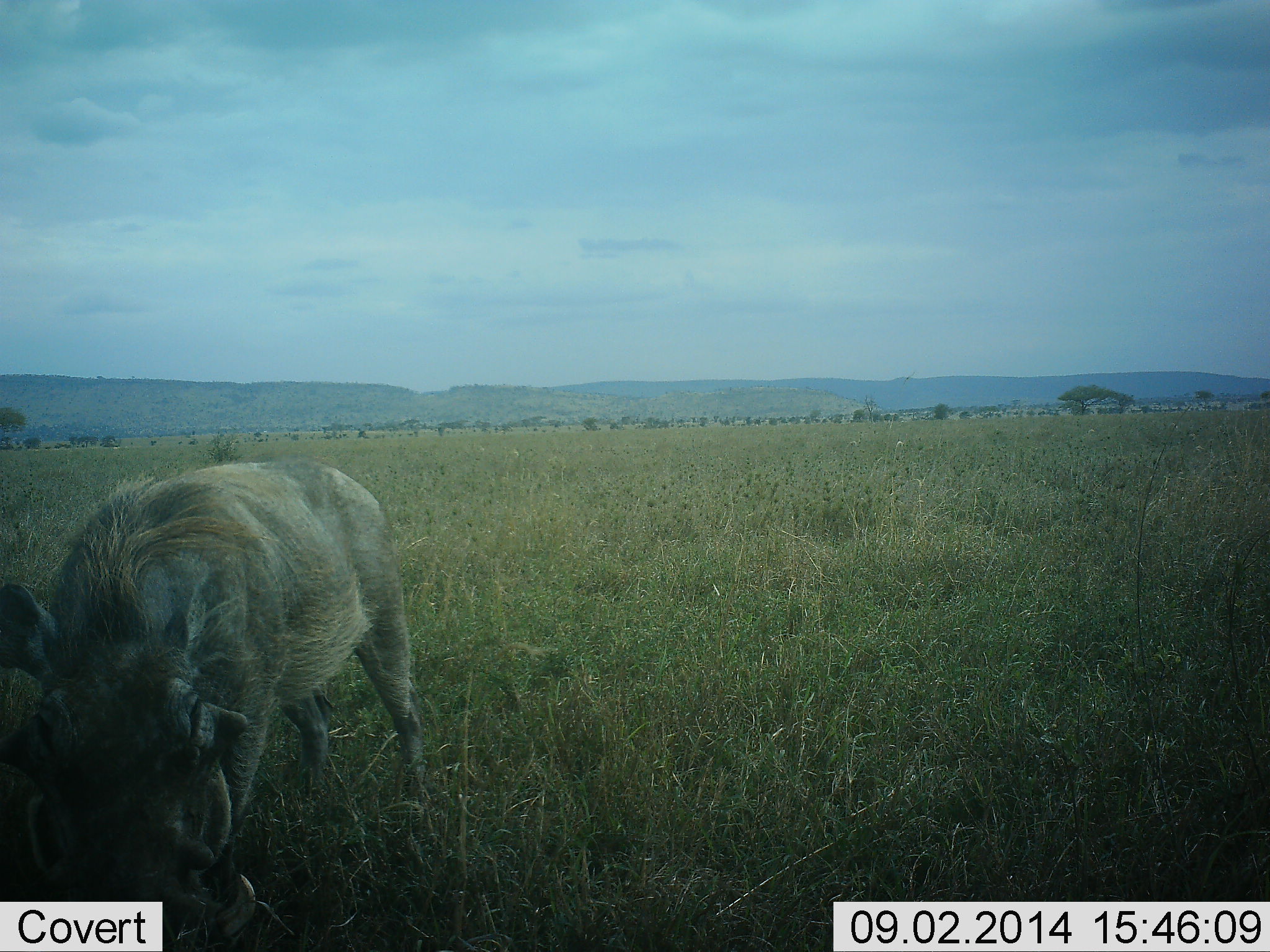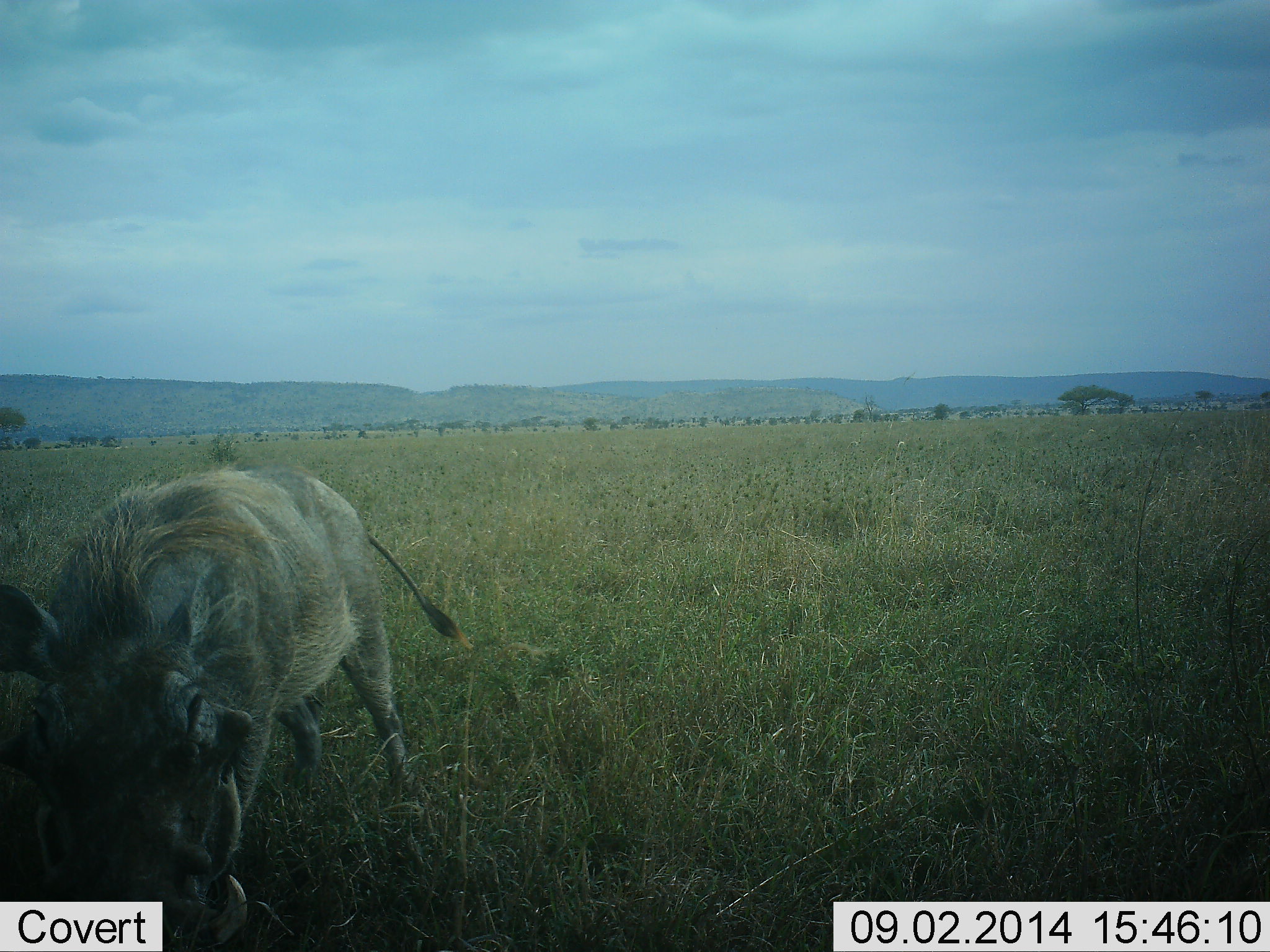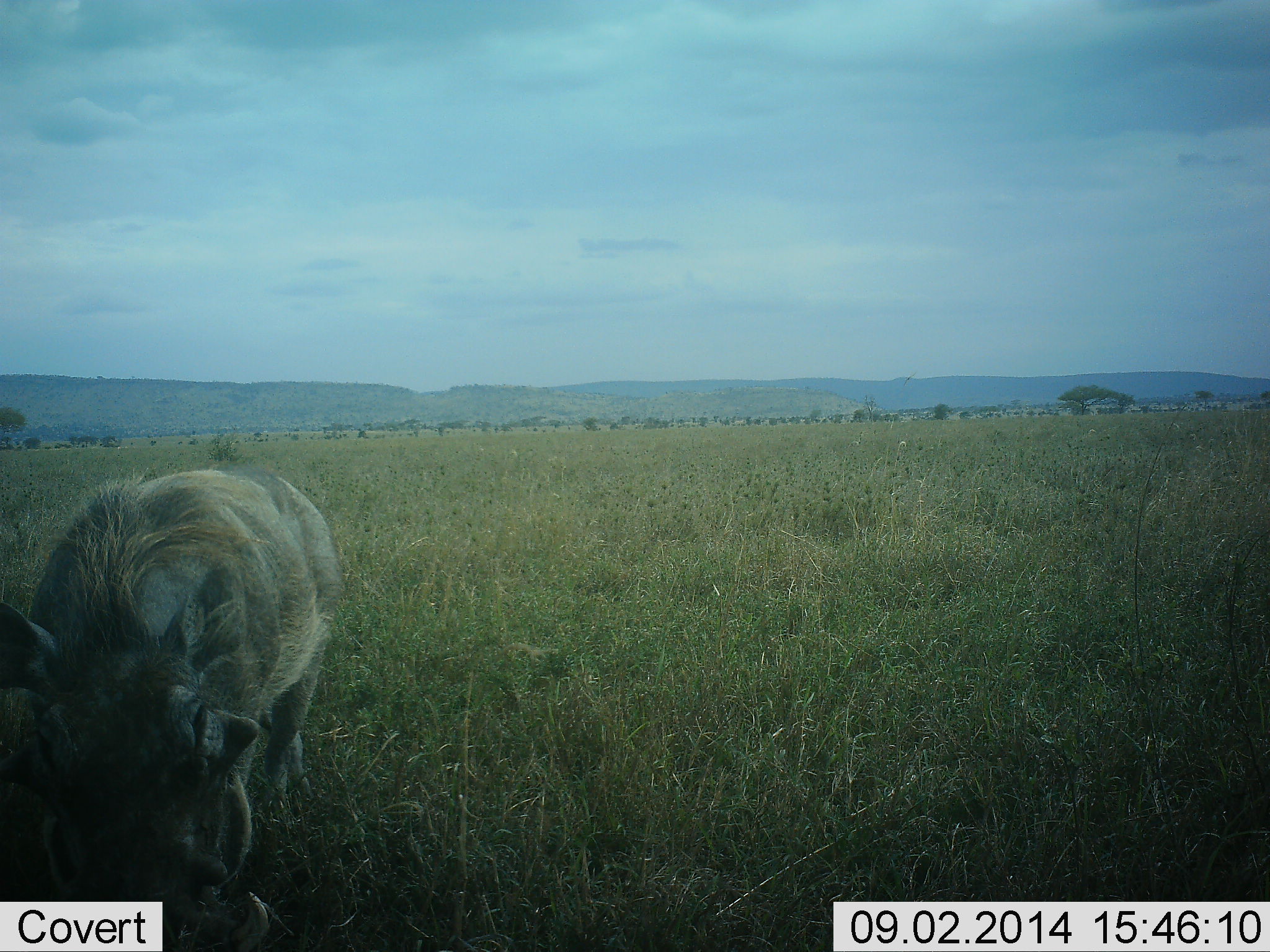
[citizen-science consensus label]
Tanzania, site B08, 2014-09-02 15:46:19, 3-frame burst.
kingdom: Animalia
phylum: Chordata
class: Mammalia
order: Artiodactyla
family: Suidae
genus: Phacochoerus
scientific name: Phacochoerus africanus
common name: warthog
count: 1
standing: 60%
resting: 0%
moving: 40%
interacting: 0%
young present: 0%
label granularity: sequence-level